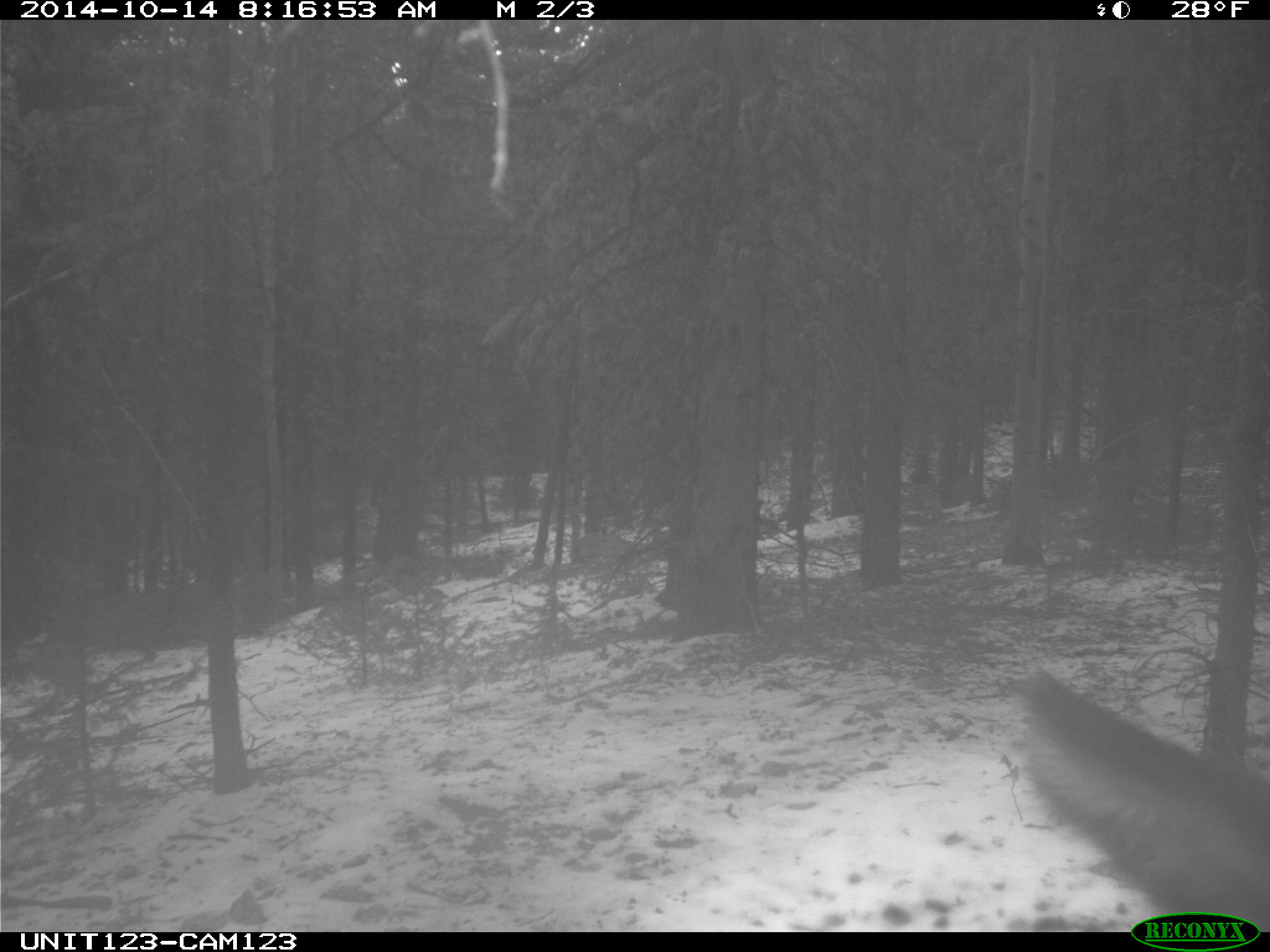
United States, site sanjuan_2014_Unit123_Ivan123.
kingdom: Animalia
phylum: Chordata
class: Mammalia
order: Artiodactyla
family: Cervidae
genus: Cervus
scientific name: Cervus elaphus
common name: red deer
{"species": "Cervus elaphus (red deer)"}